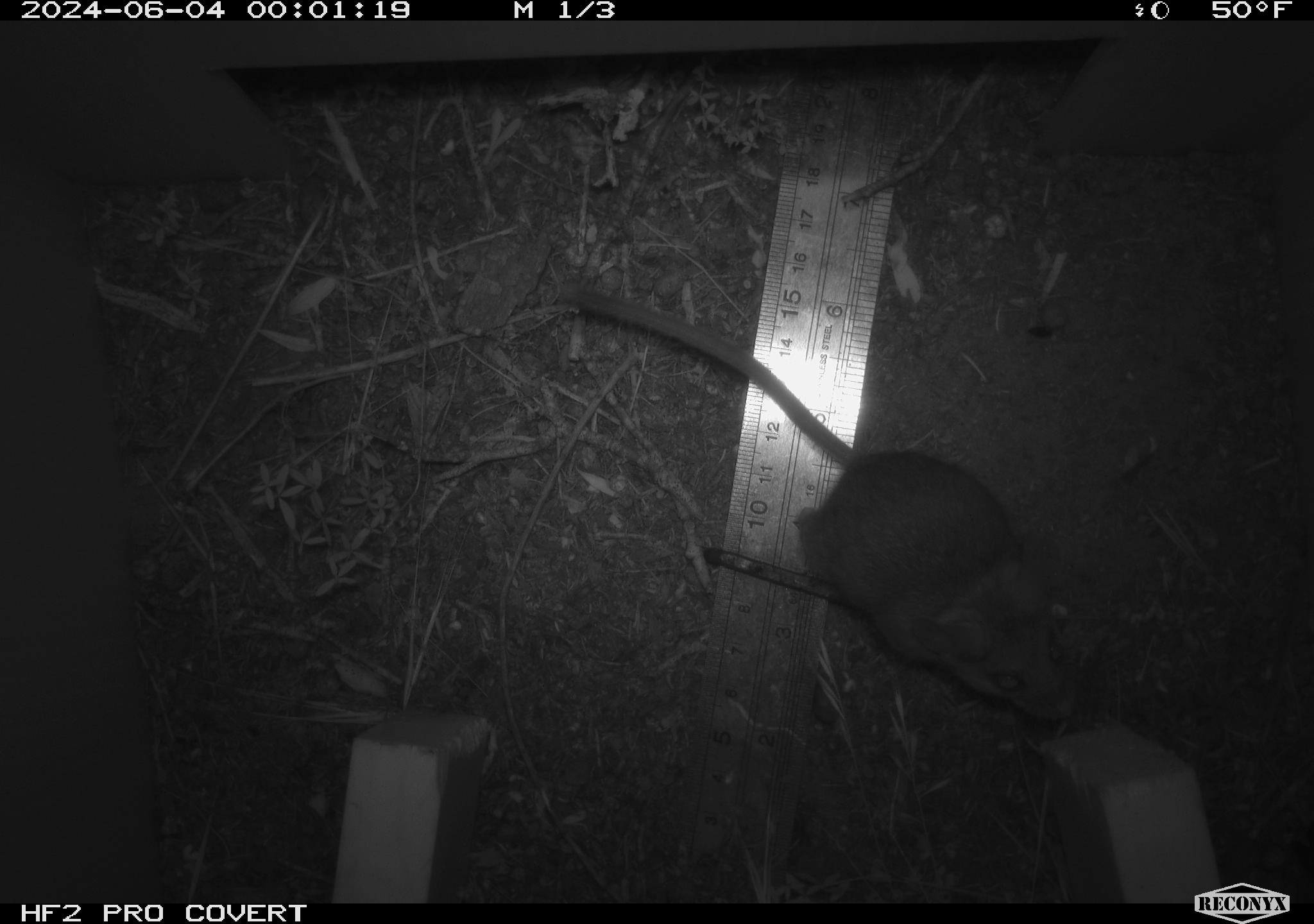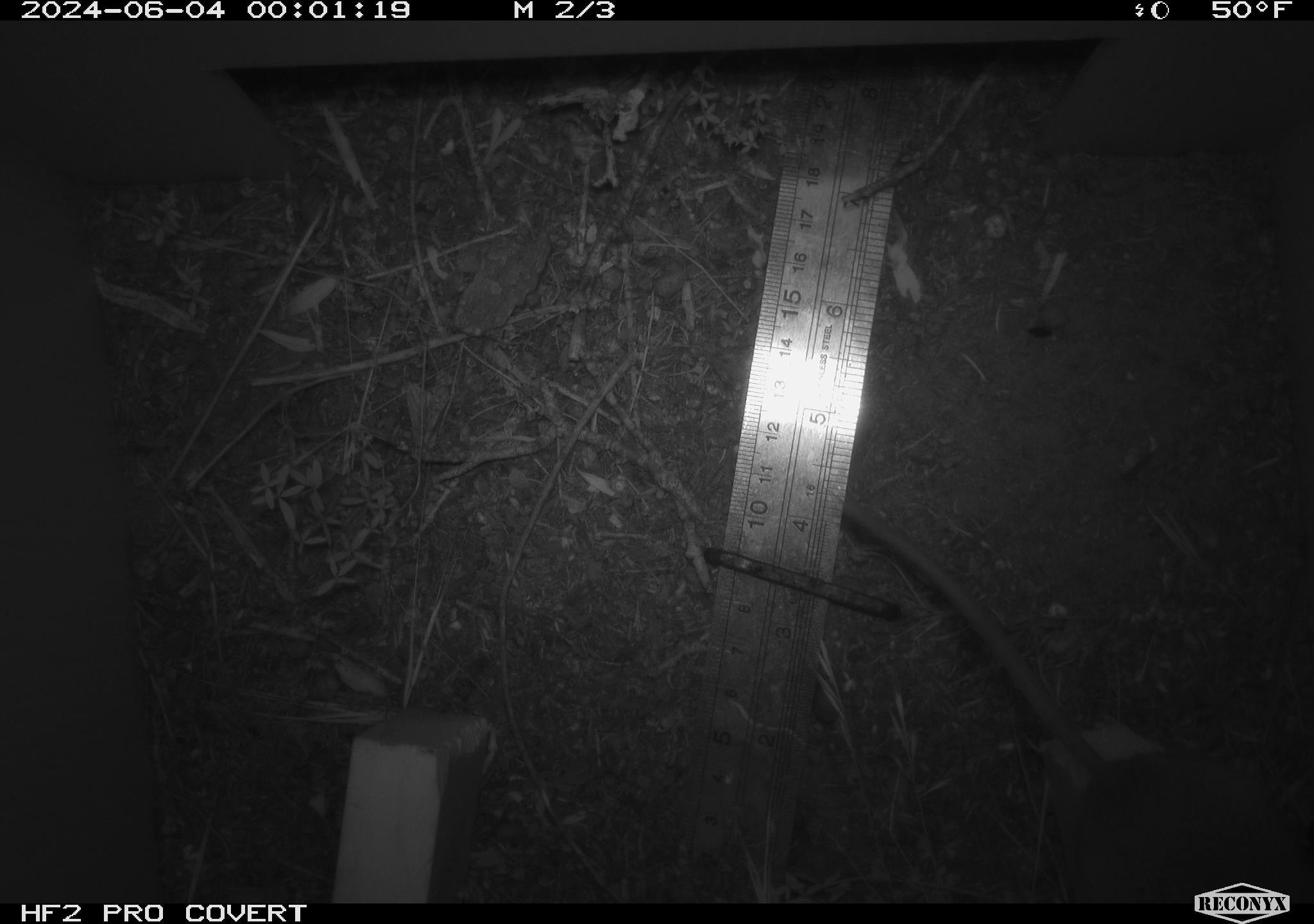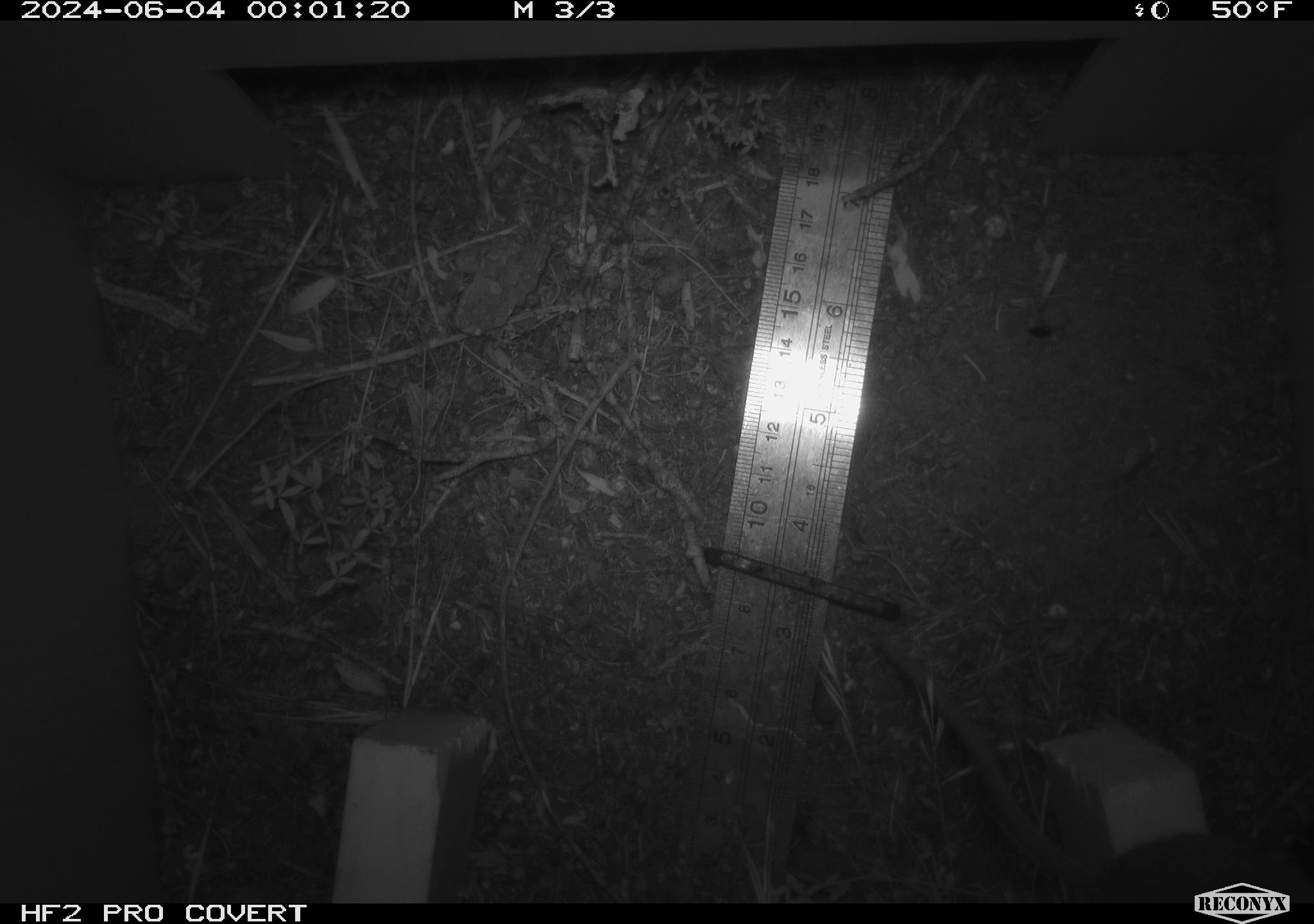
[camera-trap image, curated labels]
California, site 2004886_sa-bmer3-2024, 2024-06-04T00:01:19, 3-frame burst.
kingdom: Animalia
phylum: Chordata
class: Mammalia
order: Rodentia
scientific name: Rodentia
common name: mouse species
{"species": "mouse species (Rodentia)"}